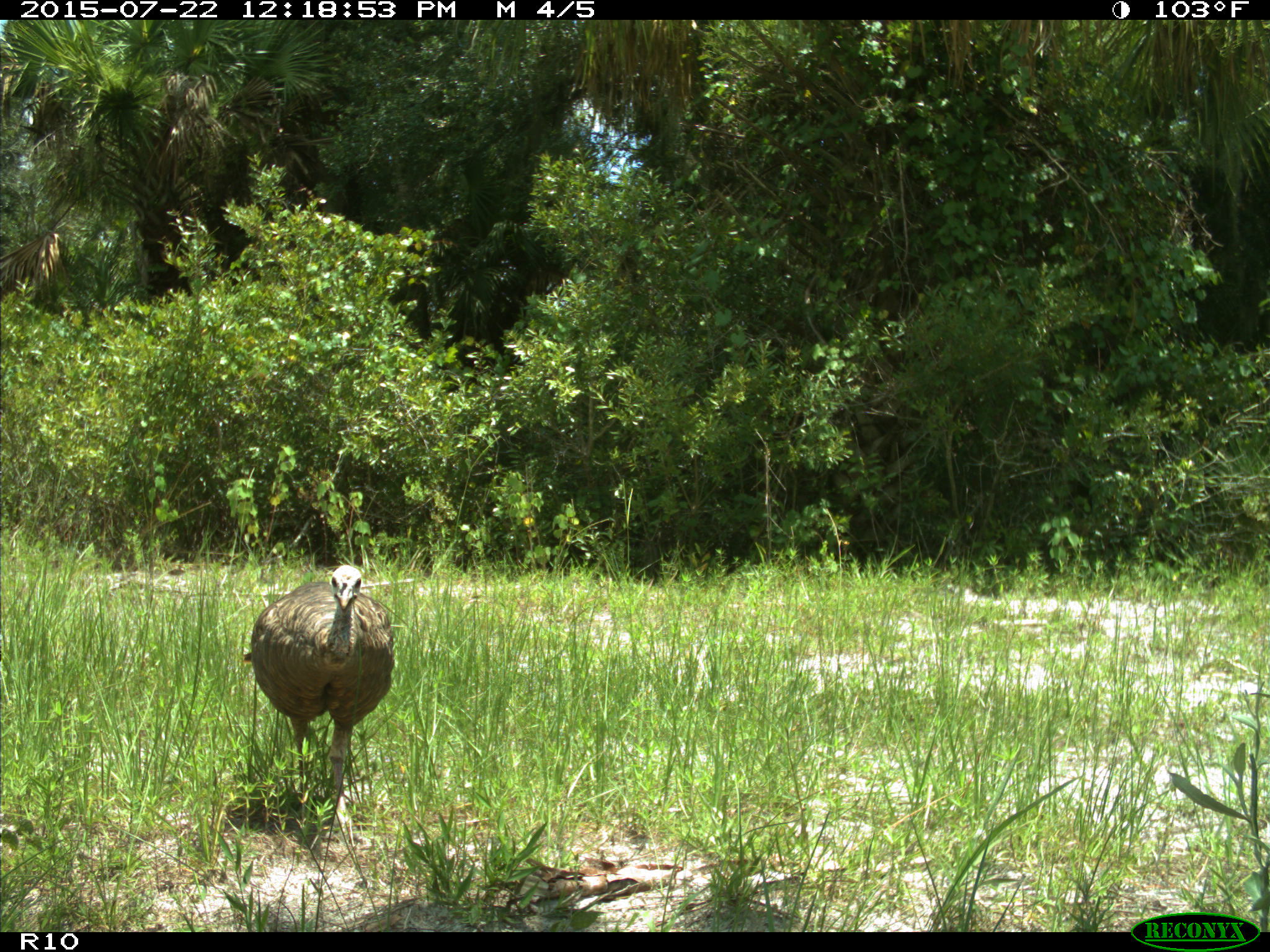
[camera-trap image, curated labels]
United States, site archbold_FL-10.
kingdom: Animalia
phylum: Chordata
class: Aves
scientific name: Aves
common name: birds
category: unidentified bird